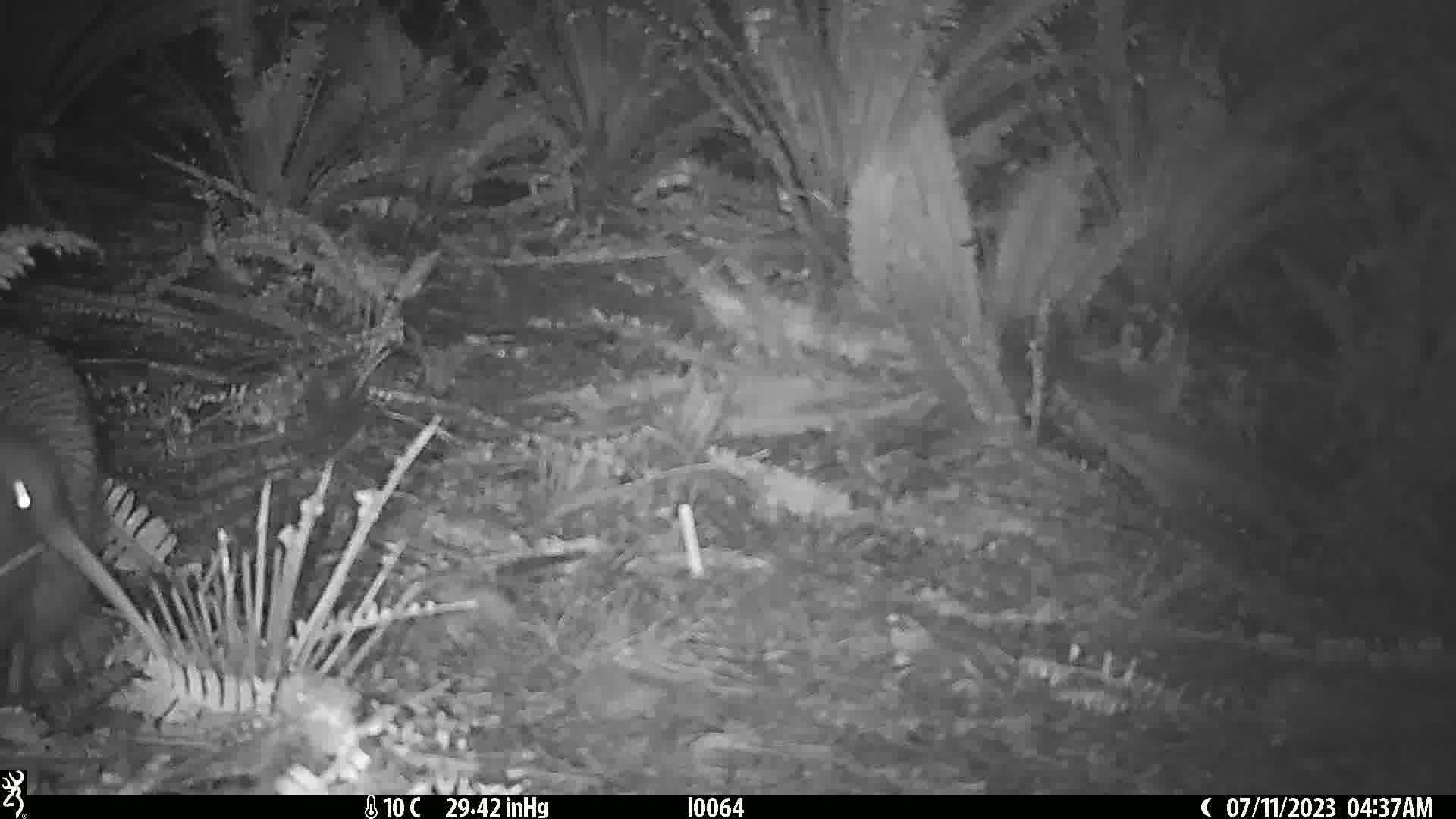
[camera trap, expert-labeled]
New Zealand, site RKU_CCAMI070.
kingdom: Animalia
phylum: Chordata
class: Aves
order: Apterygiformes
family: Apterygidae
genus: Apteryx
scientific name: Apteryx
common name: kiwi